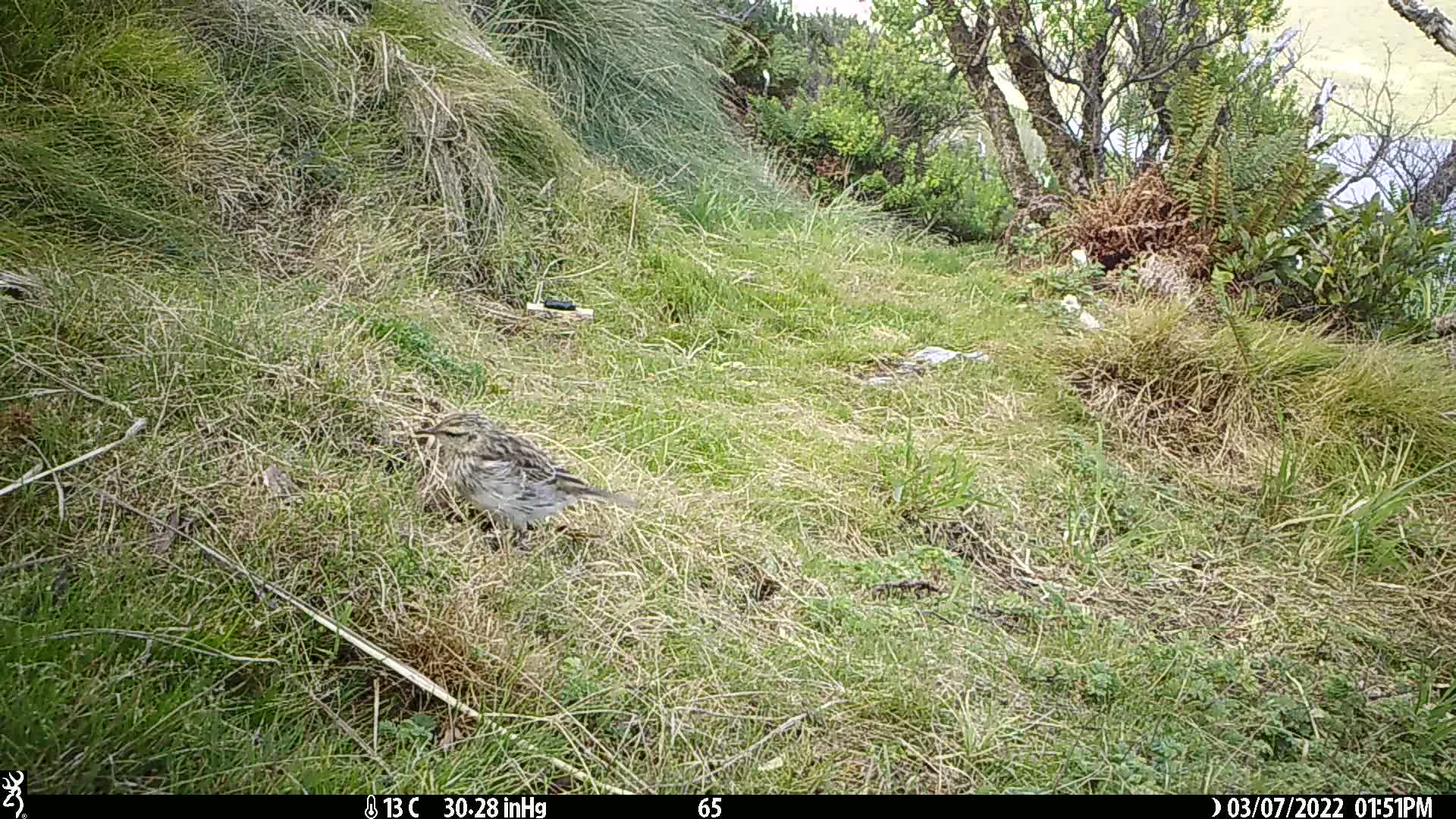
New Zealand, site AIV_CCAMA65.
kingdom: Animalia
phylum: Chordata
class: Aves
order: Passeriformes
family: Motacillidae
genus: Anthus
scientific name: Anthus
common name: pipit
Pipit (Anthus).